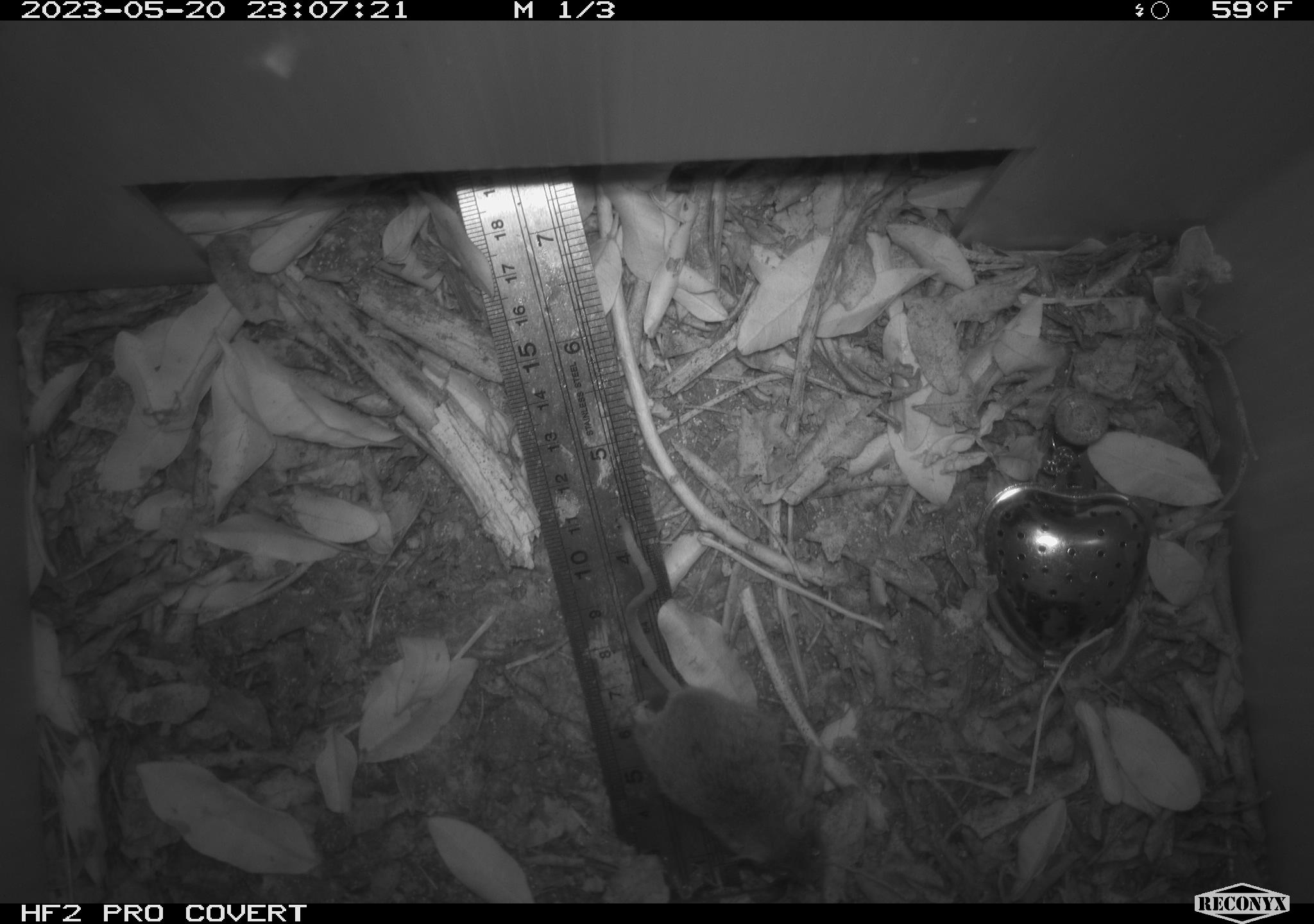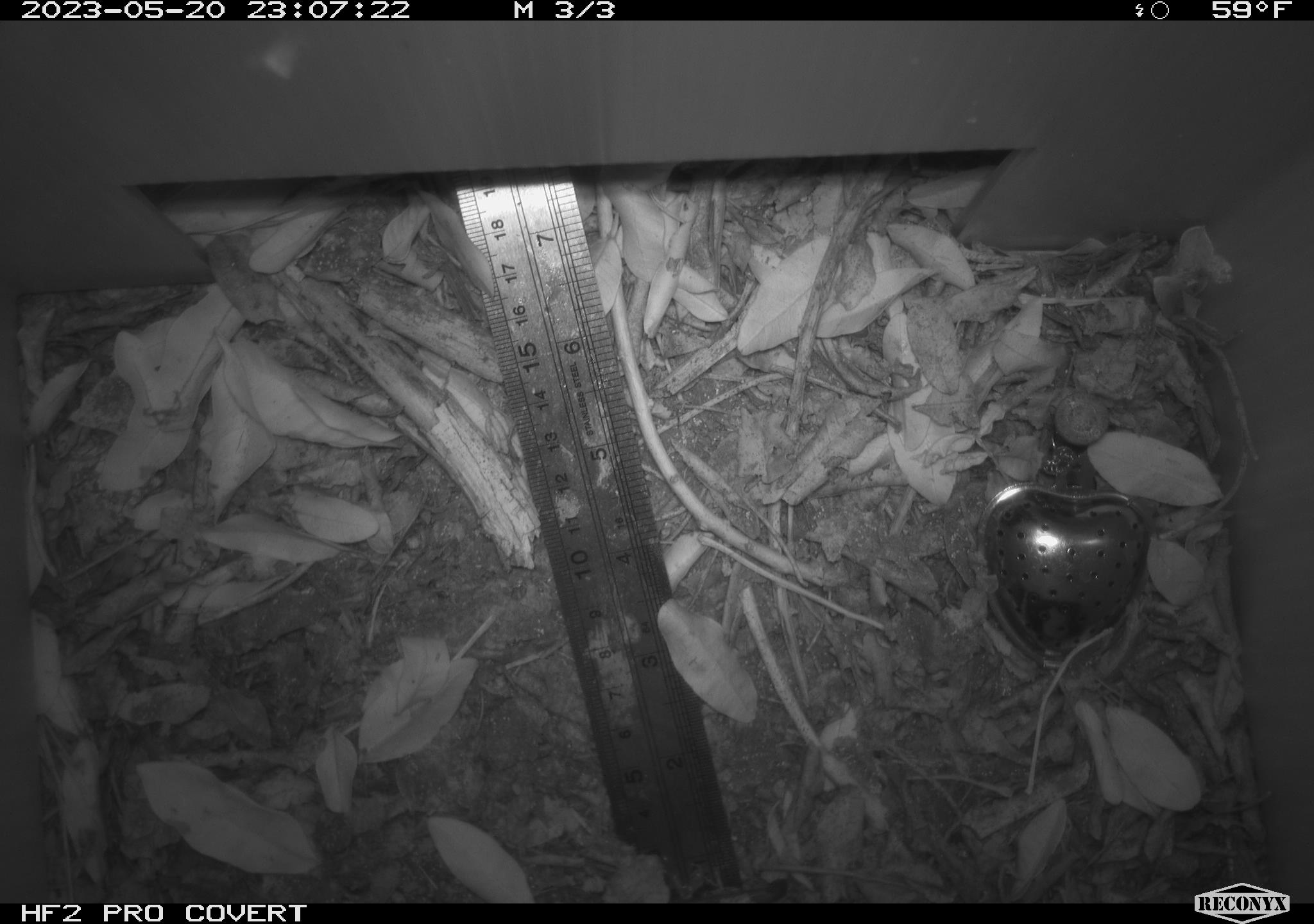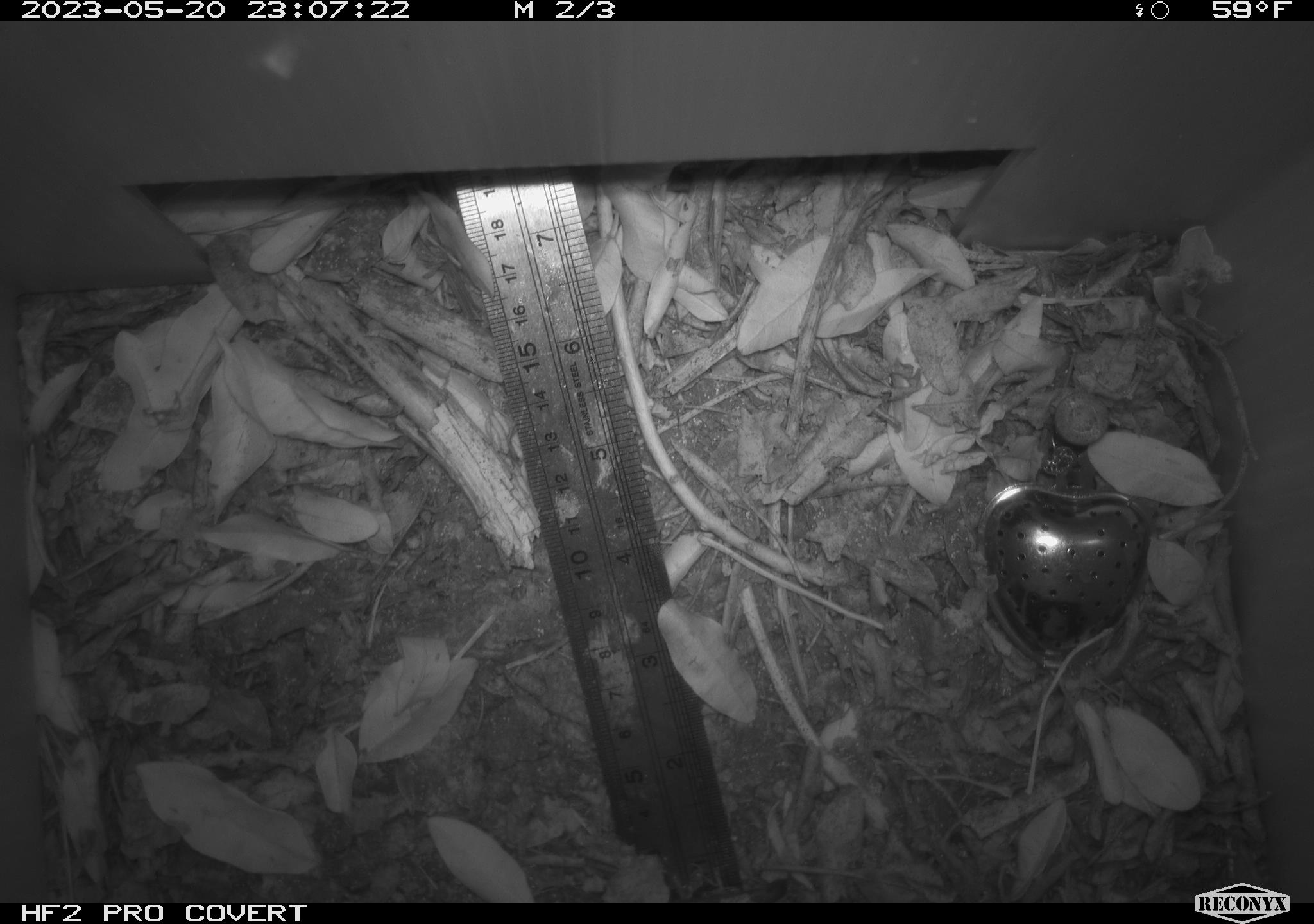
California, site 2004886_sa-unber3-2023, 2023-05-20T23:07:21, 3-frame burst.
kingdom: Animalia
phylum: Chordata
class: Mammalia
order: Rodentia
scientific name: Rodentia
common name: mouse species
Mouse species (Rodentia).